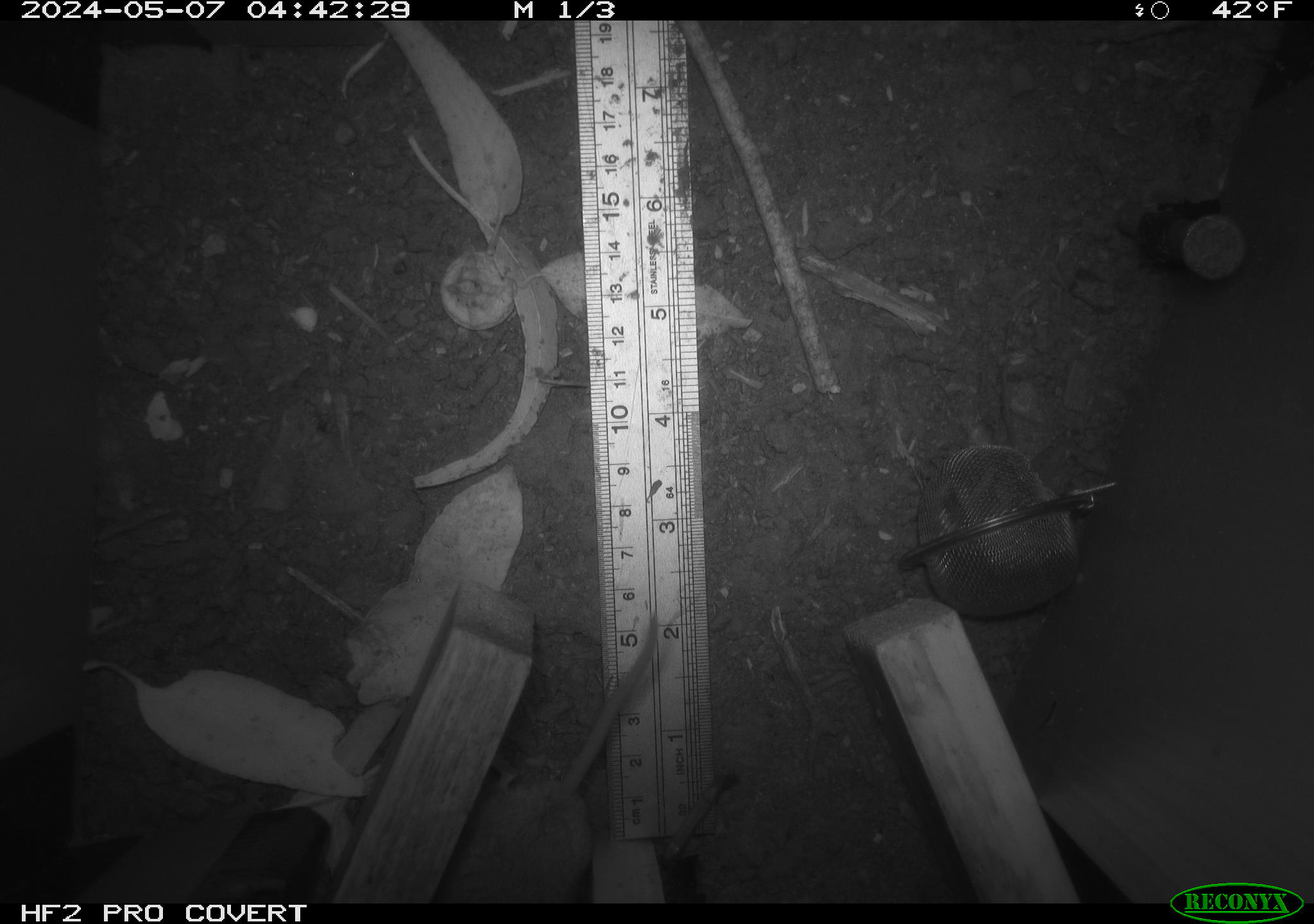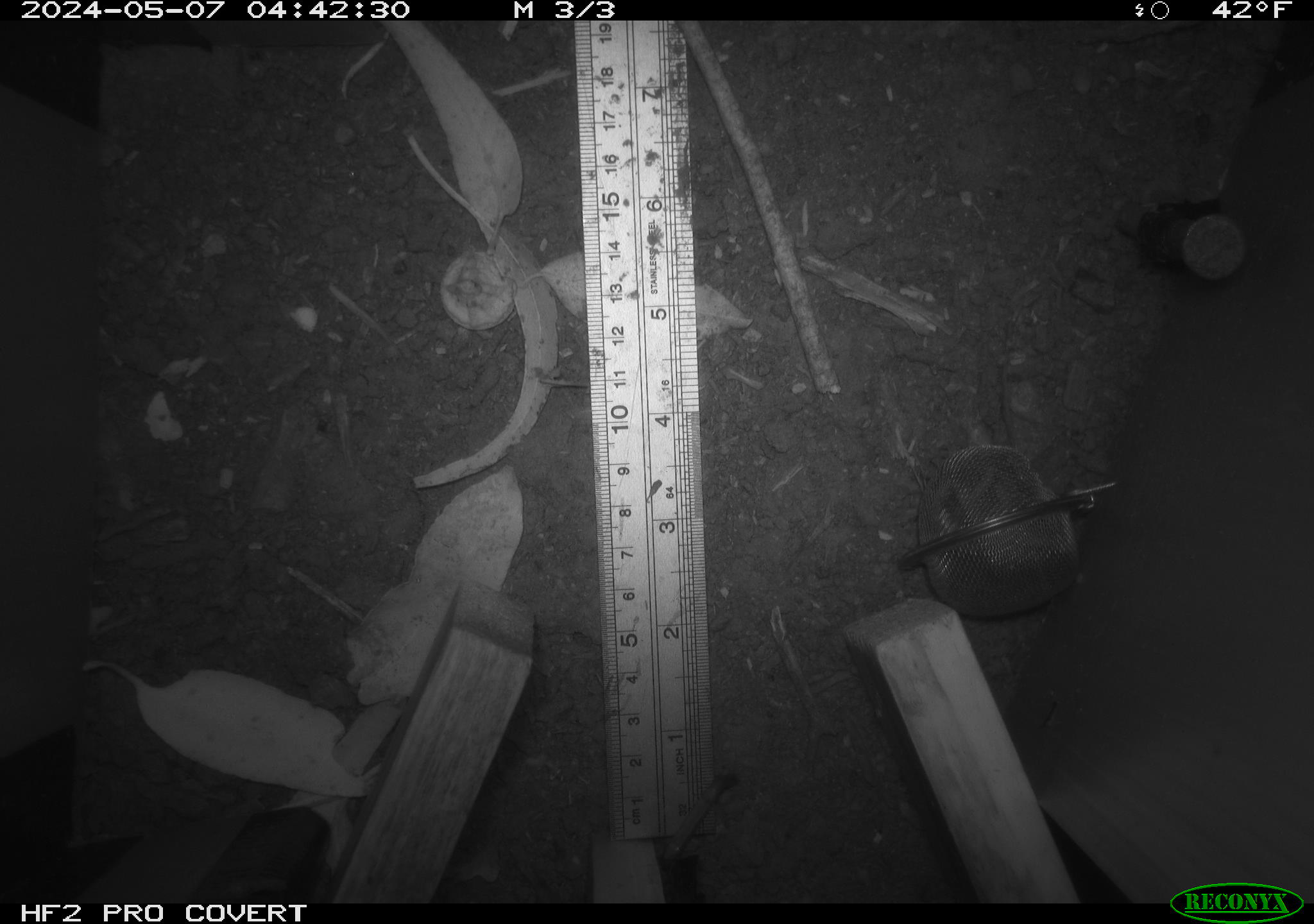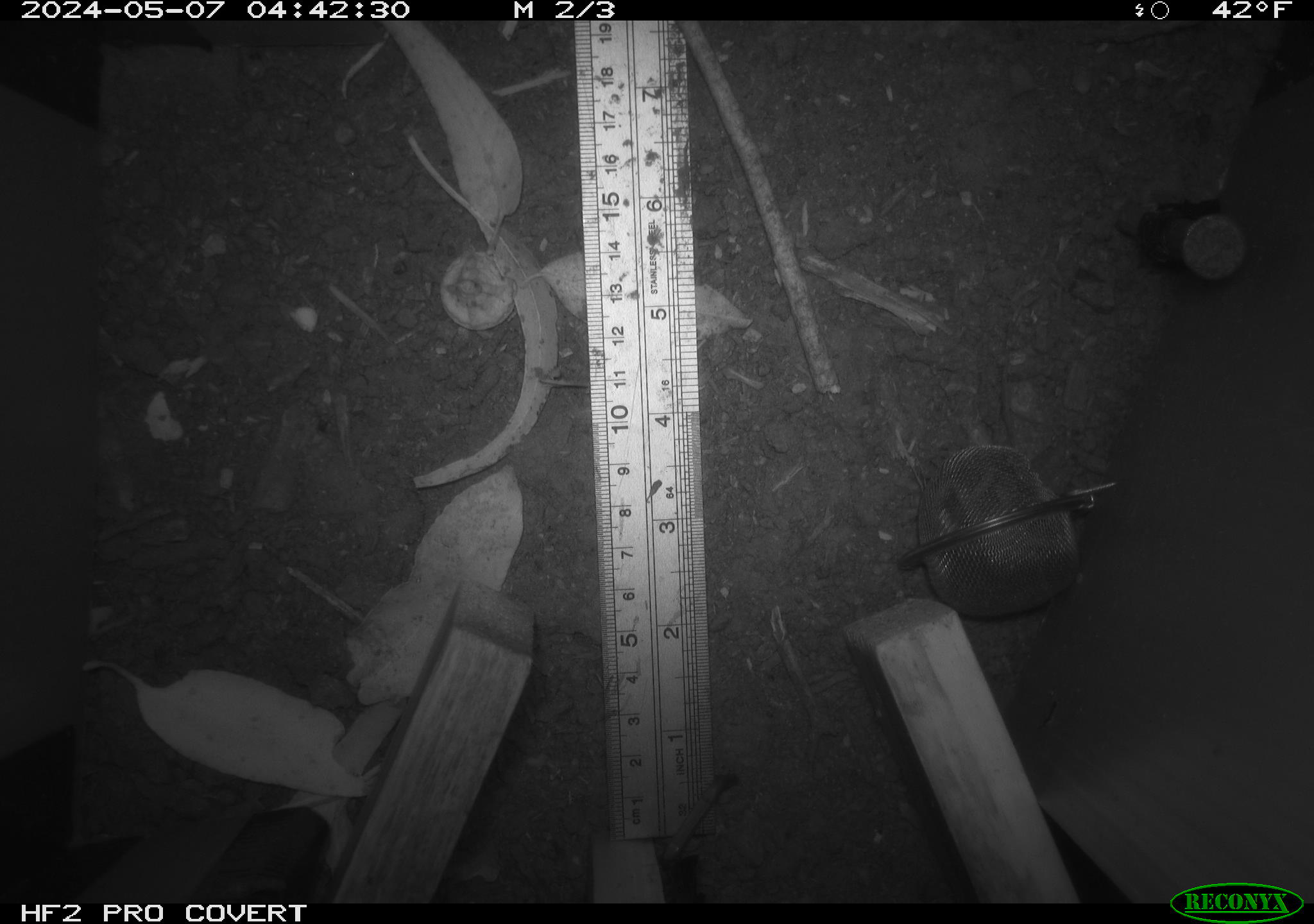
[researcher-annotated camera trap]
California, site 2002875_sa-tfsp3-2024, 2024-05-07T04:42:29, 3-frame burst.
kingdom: Animalia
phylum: Chordata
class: Mammalia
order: Rodentia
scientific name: Rodentia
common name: mouse species